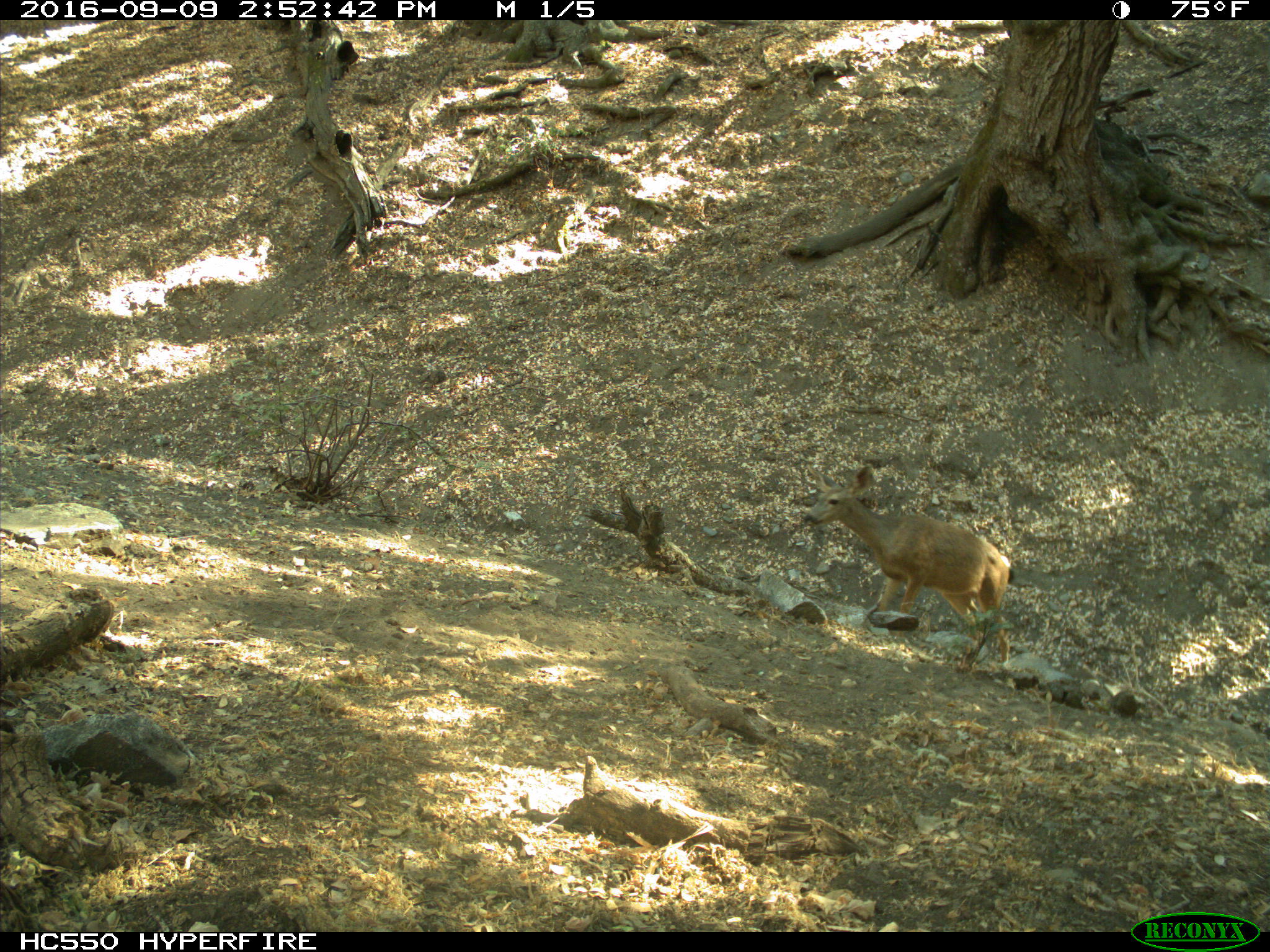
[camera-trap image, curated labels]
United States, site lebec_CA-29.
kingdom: Animalia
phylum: Chordata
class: Mammalia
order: Artiodactyla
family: Cervidae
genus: Odocoileus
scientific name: Odocoileus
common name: deer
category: unidentified deer